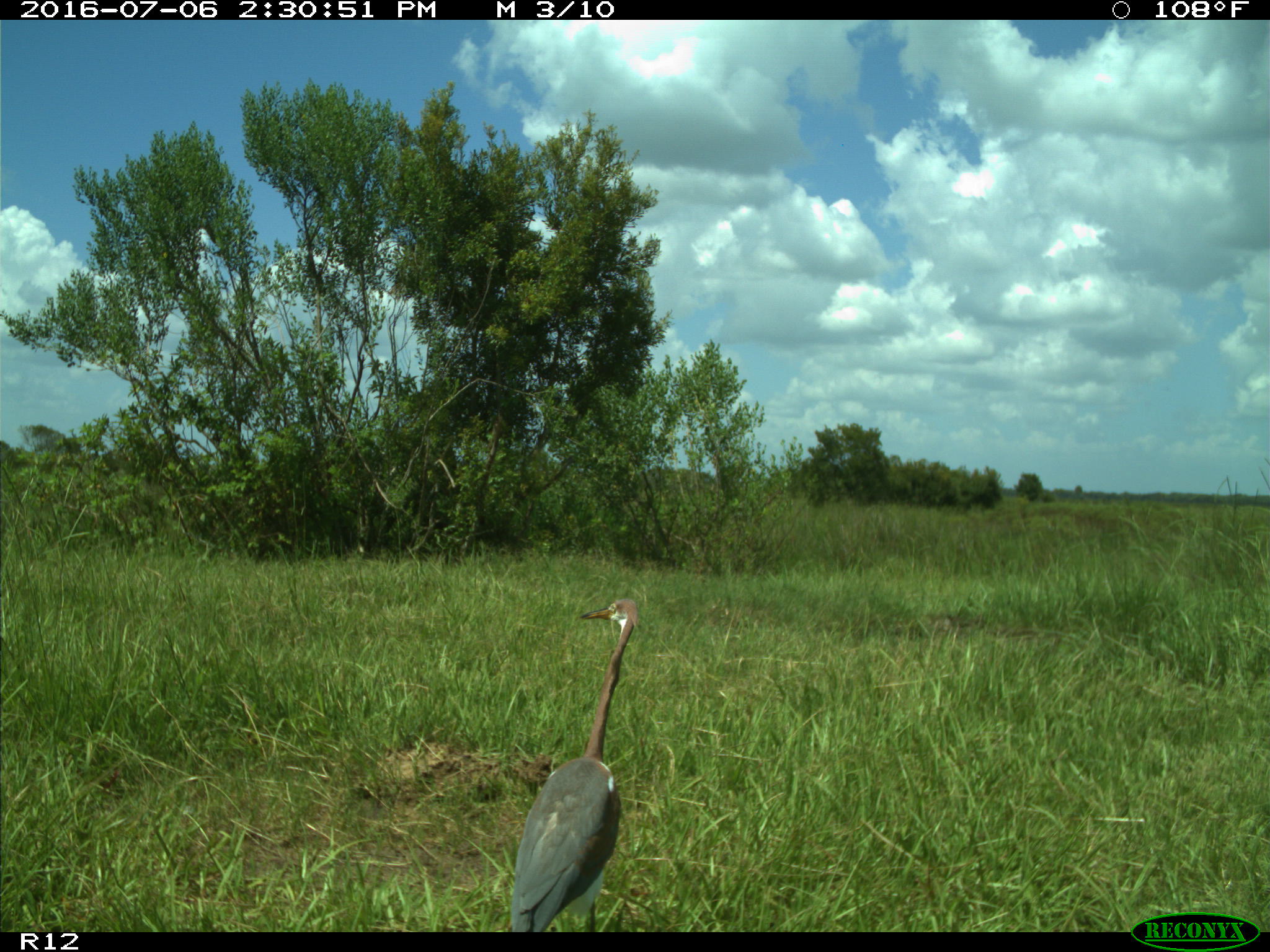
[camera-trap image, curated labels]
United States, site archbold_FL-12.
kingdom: Animalia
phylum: Chordata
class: Aves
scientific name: Aves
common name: birds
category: unidentified bird